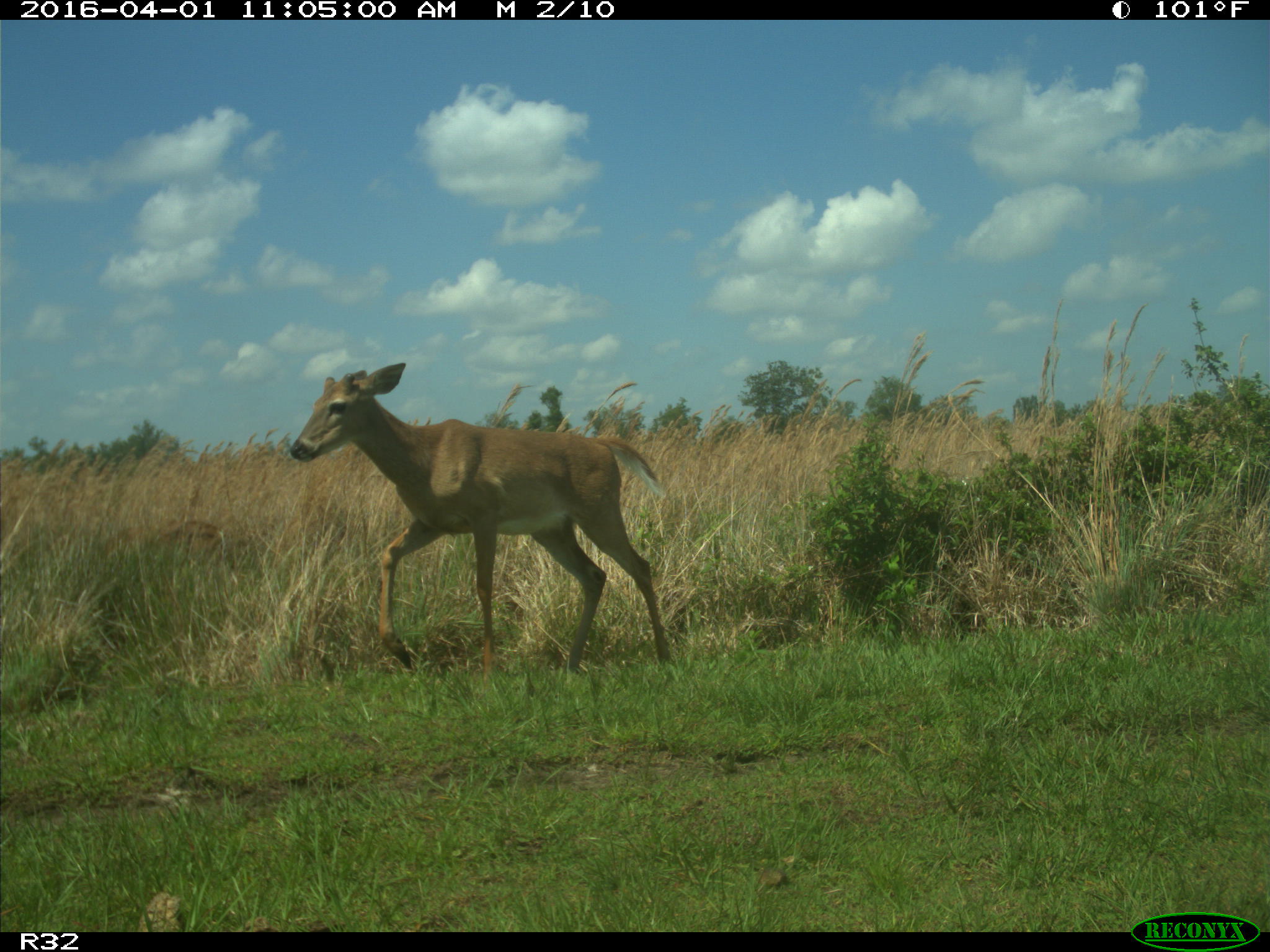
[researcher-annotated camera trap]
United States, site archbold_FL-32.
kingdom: Animalia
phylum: Chordata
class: Mammalia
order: Artiodactyla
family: Cervidae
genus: Odocoileus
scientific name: Odocoileus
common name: deer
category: unidentified deer